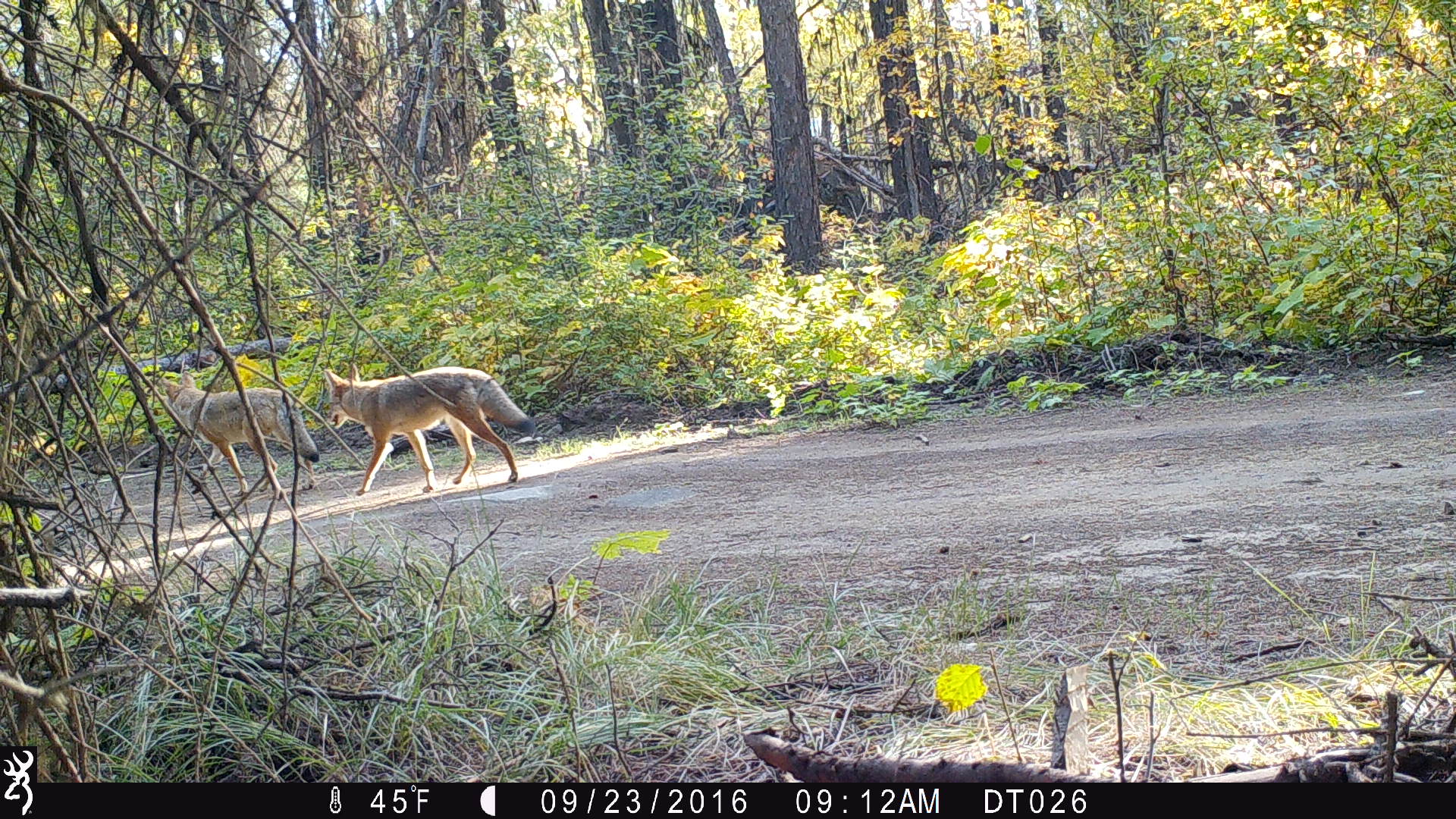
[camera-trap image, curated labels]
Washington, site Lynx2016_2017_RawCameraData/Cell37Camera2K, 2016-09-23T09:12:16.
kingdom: Animalia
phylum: Chordata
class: Mammalia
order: Carnivora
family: Canidae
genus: Canis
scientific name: Canis latrans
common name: coyote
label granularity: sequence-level